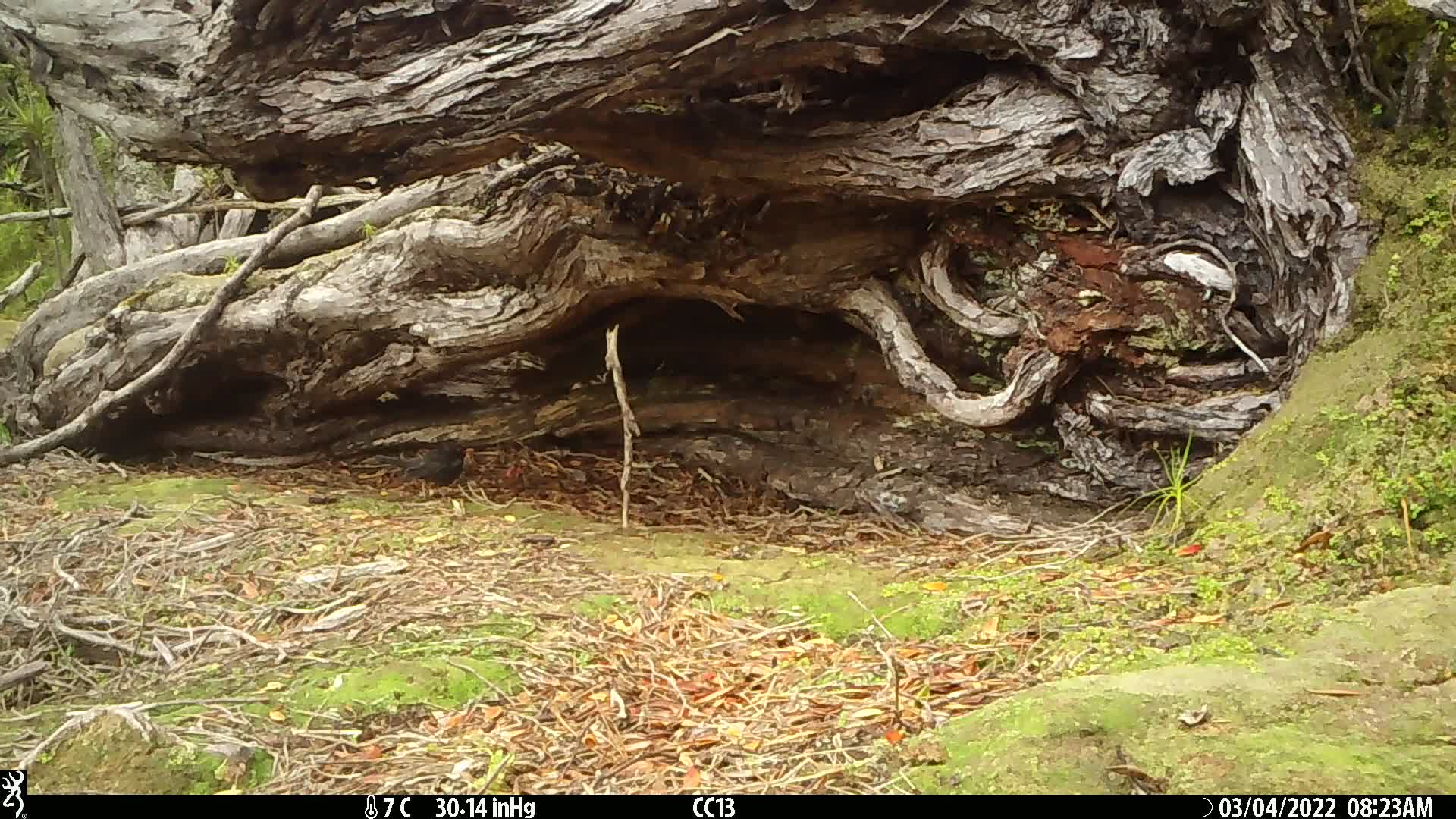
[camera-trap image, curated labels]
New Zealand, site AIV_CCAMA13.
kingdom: Animalia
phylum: Chordata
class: Aves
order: Passeriformes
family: Turdidae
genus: Turdus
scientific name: Turdus merula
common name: eurasian blackbird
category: blackbird